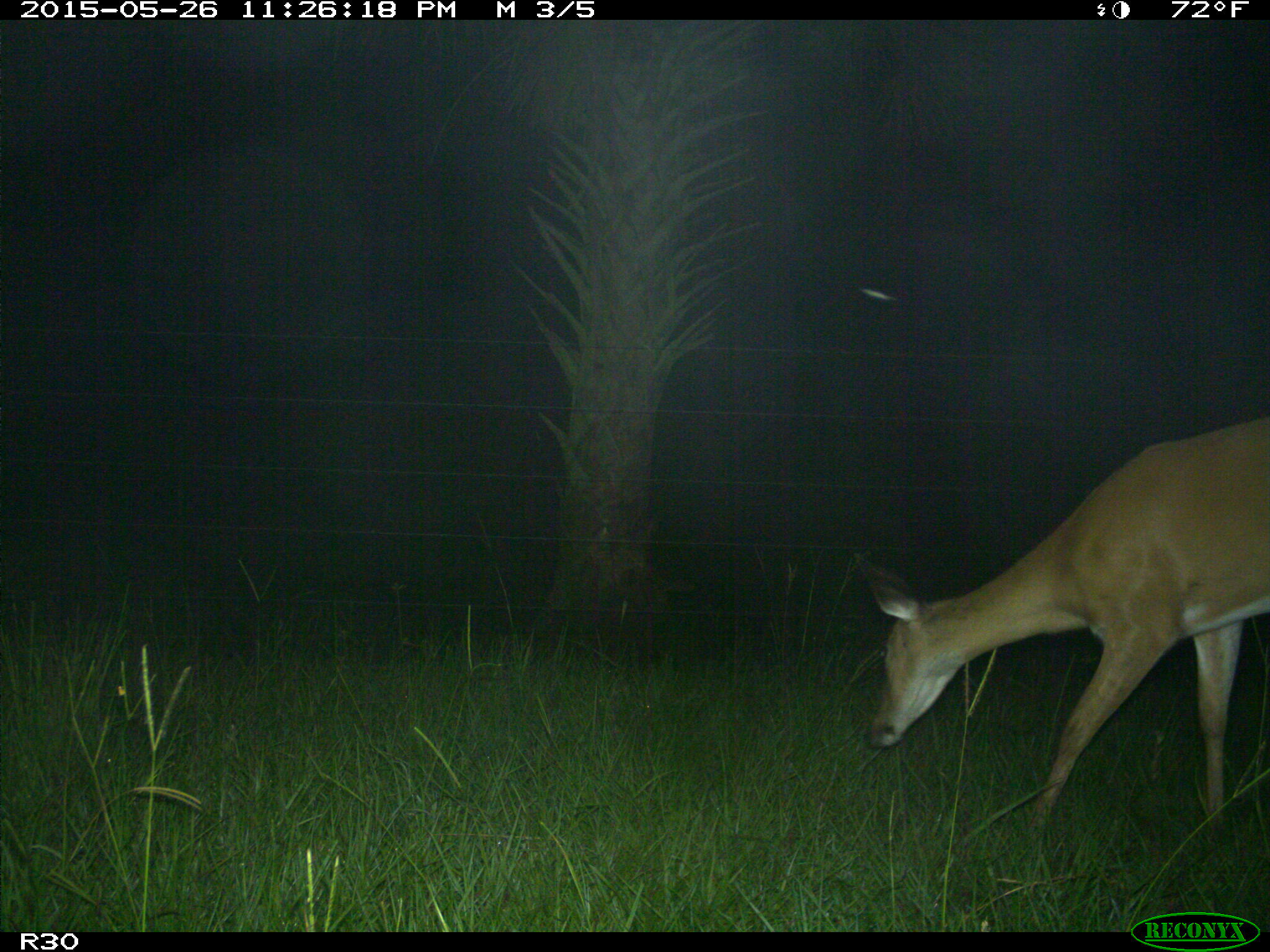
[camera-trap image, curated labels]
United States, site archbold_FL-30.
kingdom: Animalia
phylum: Chordata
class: Mammalia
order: Artiodactyla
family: Cervidae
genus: Odocoileus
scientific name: Odocoileus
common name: deer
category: unidentified deer